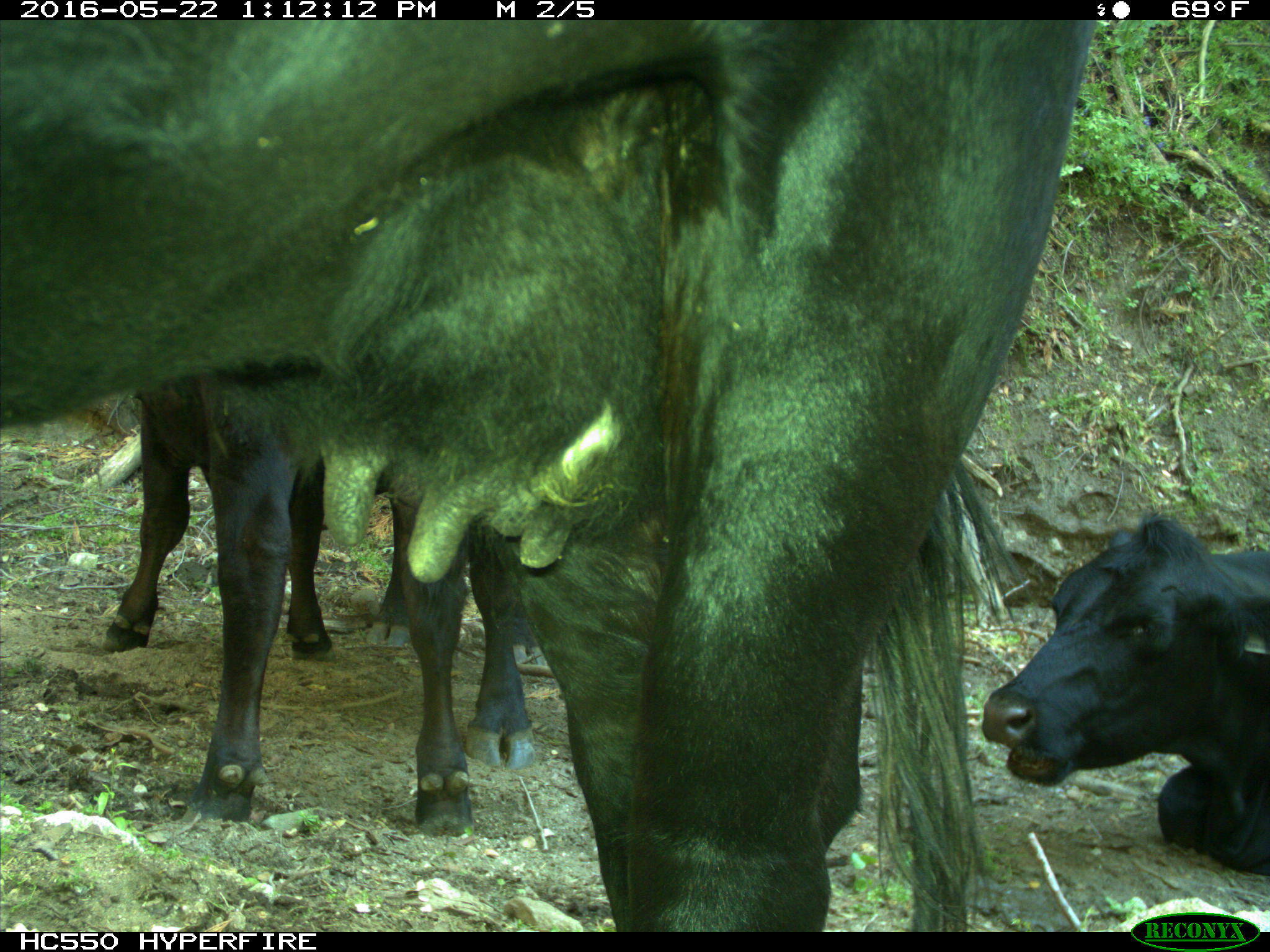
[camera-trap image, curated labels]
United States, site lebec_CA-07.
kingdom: Animalia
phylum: Chordata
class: Mammalia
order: Artiodactyla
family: Bovidae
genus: Bos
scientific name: Bos taurus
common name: domestic cow